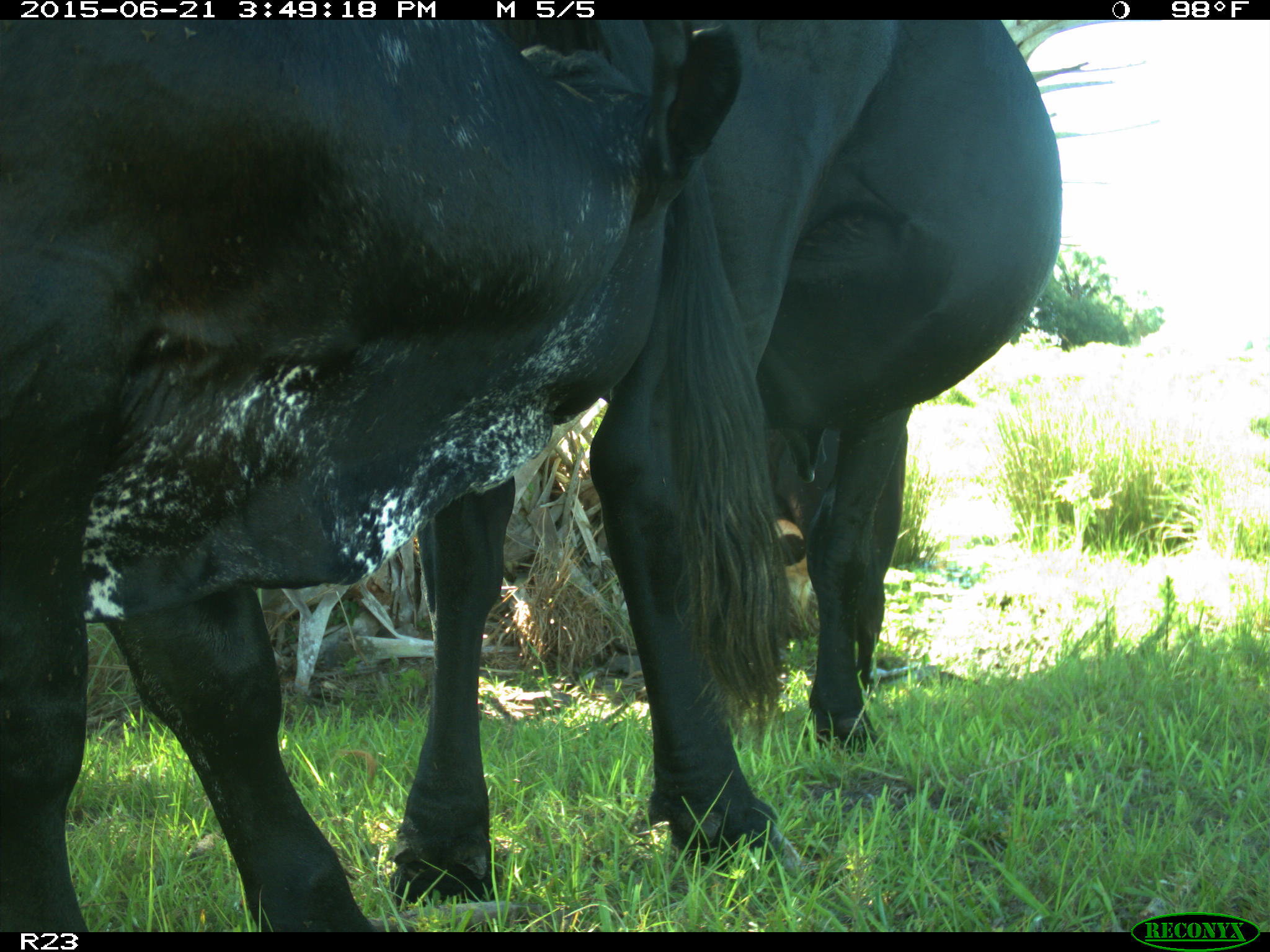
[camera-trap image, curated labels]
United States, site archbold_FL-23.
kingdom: Animalia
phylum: Chordata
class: Mammalia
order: Artiodactyla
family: Bovidae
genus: Bos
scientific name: Bos taurus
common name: domestic cow